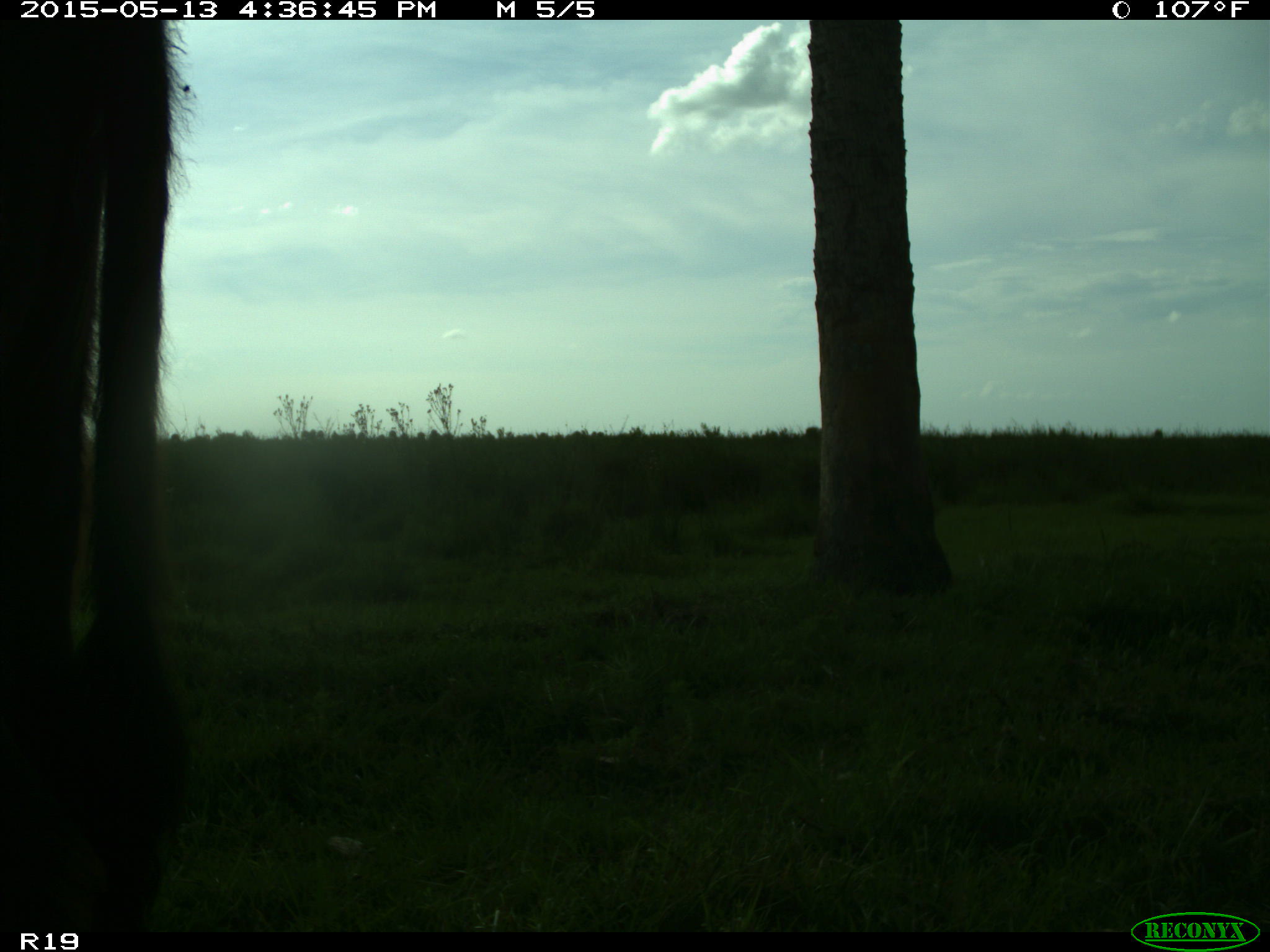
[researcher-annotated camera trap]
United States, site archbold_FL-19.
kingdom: Animalia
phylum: Chordata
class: Mammalia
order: Artiodactyla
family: Bovidae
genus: Bos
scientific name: Bos taurus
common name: domestic cow